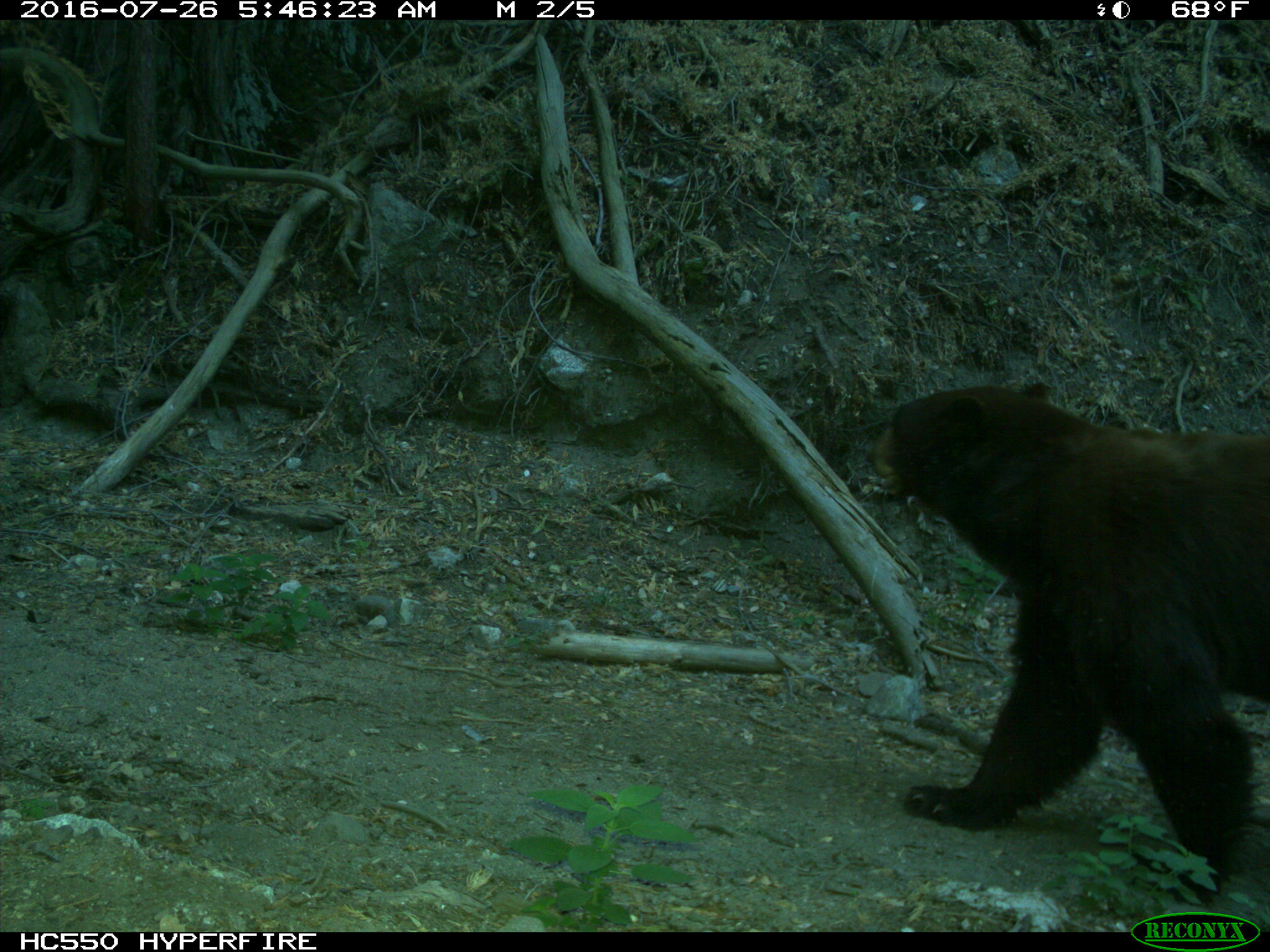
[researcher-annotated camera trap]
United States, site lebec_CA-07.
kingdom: Animalia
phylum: Chordata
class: Mammalia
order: Carnivora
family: Ursidae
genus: Ursus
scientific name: Ursus americanus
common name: american black bear